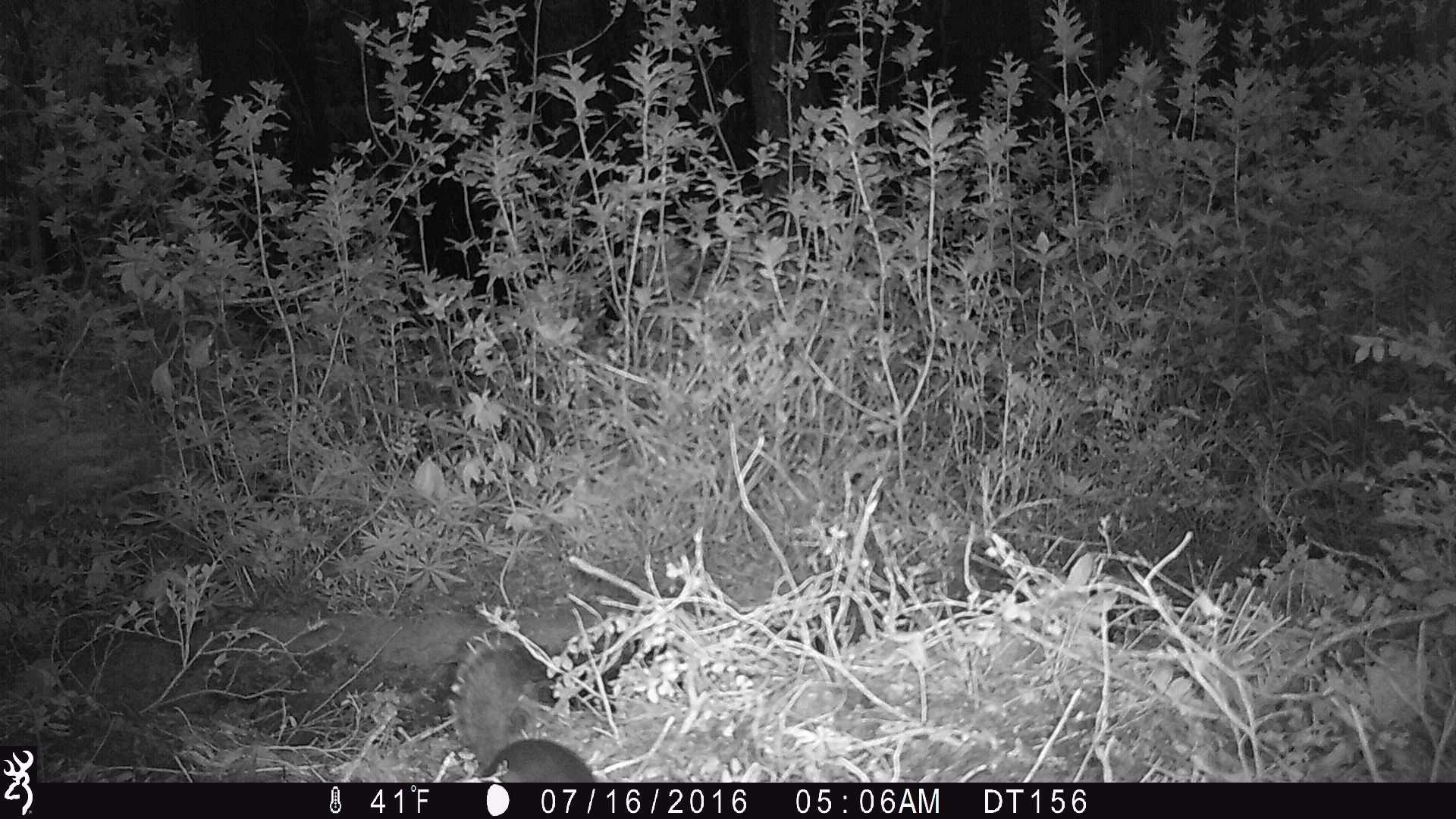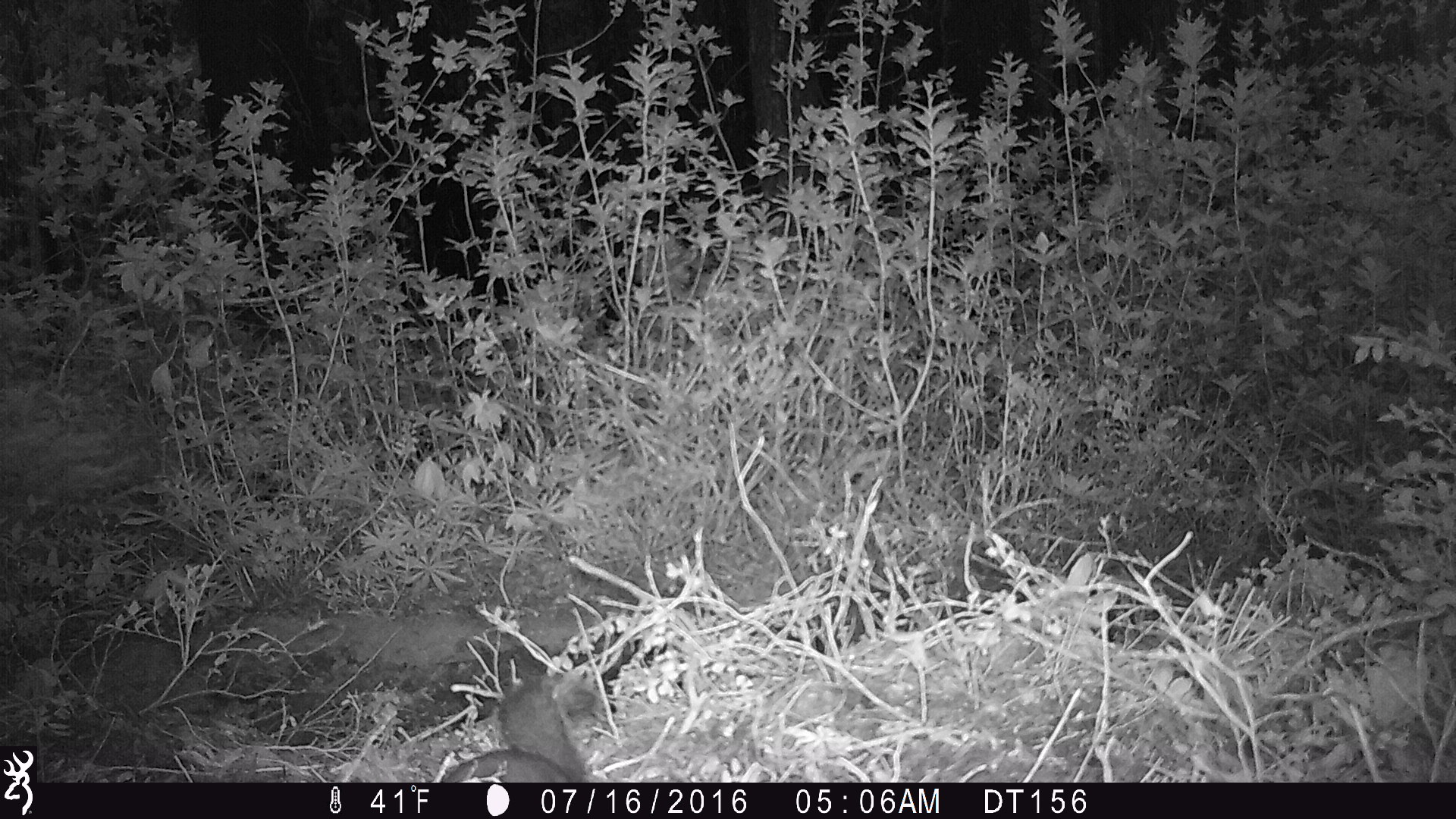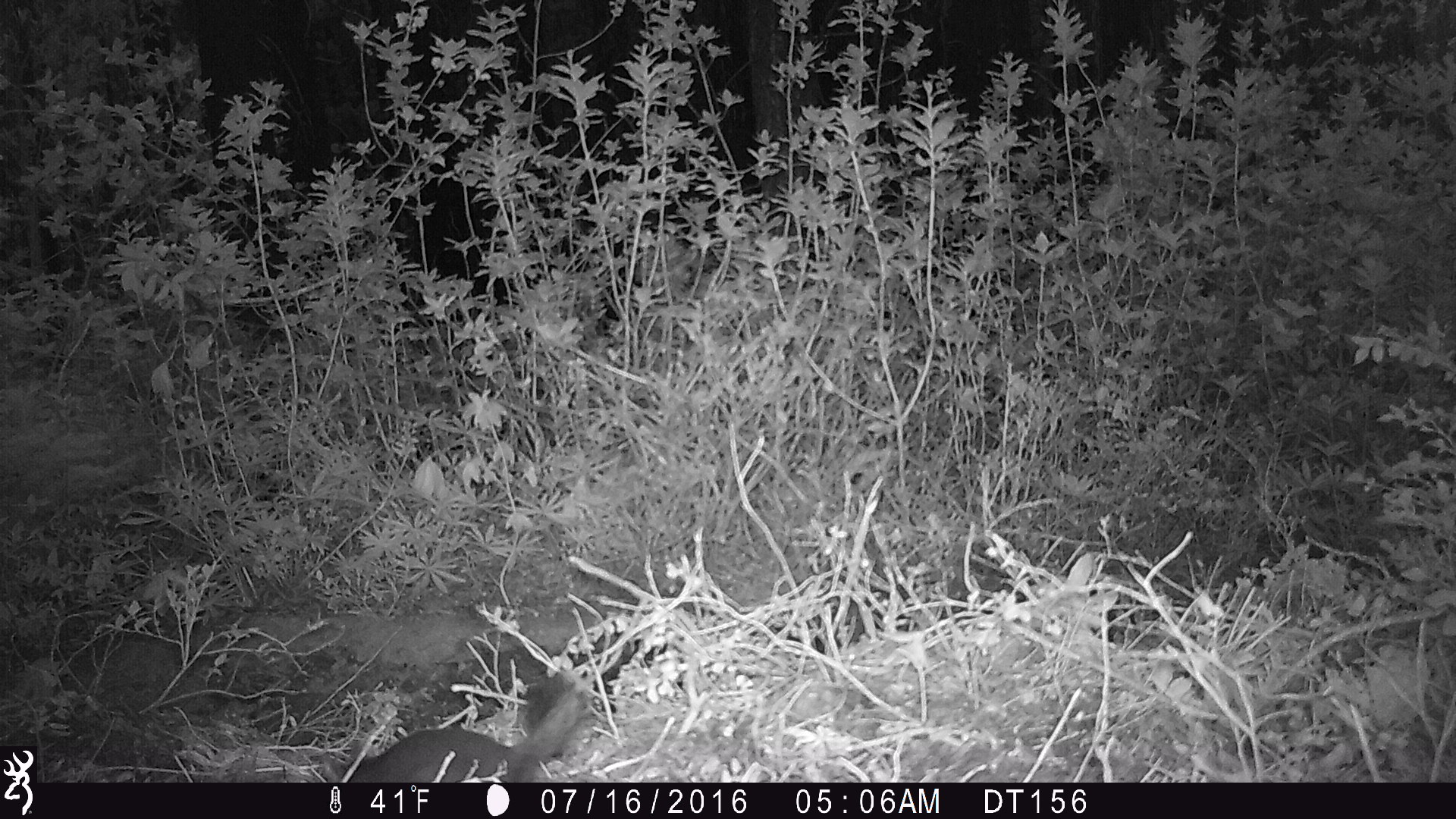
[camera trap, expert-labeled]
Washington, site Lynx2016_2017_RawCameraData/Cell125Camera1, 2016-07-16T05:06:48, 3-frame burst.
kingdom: Animalia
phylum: Chordata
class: Mammalia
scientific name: Mammalia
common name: small mammal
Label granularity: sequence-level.